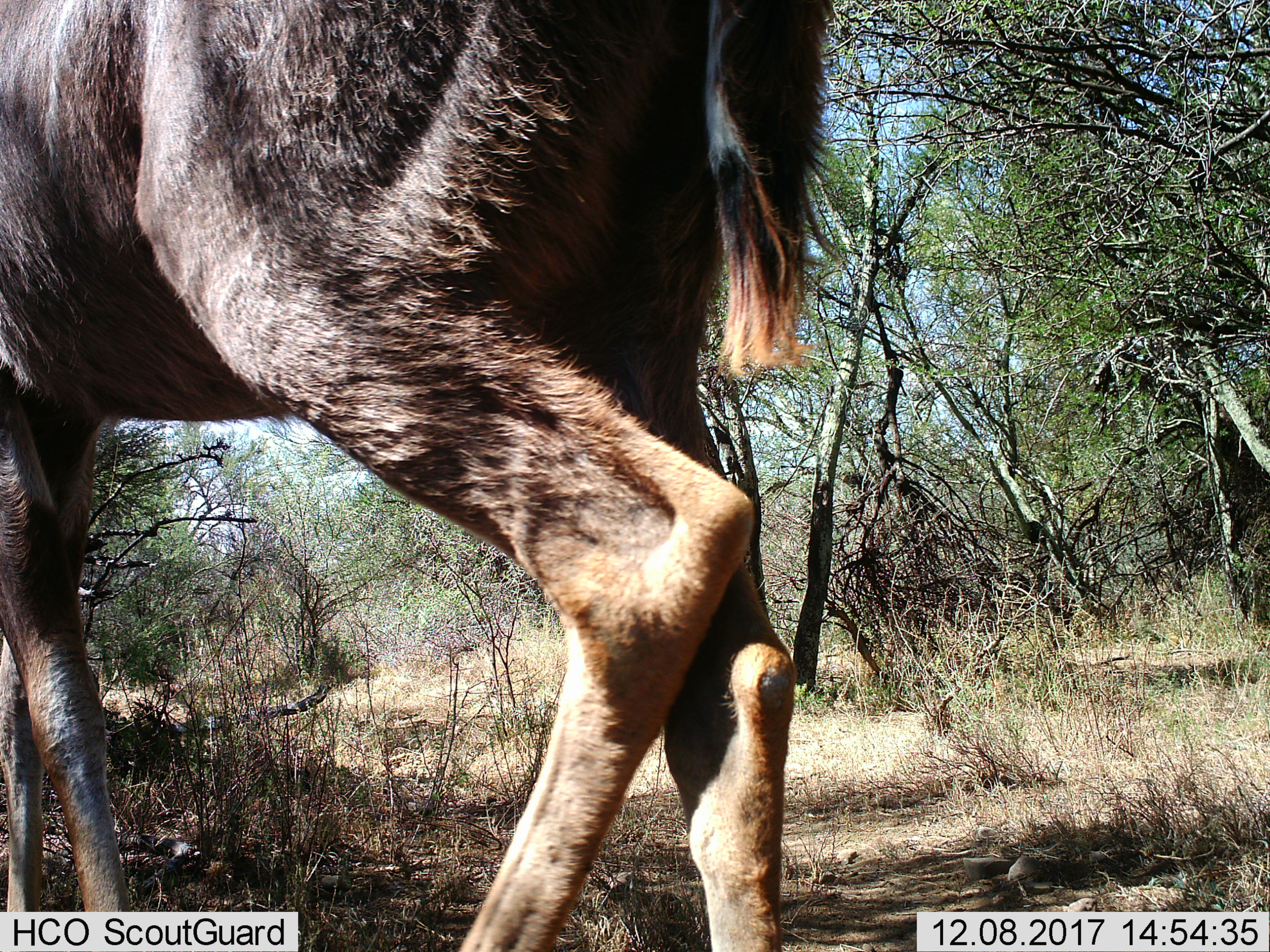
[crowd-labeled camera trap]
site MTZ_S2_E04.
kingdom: Animalia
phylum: Chordata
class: Mammalia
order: Artiodactyla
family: Bovidae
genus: Tragelaphus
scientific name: Tragelaphus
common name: kudu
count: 1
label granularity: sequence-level